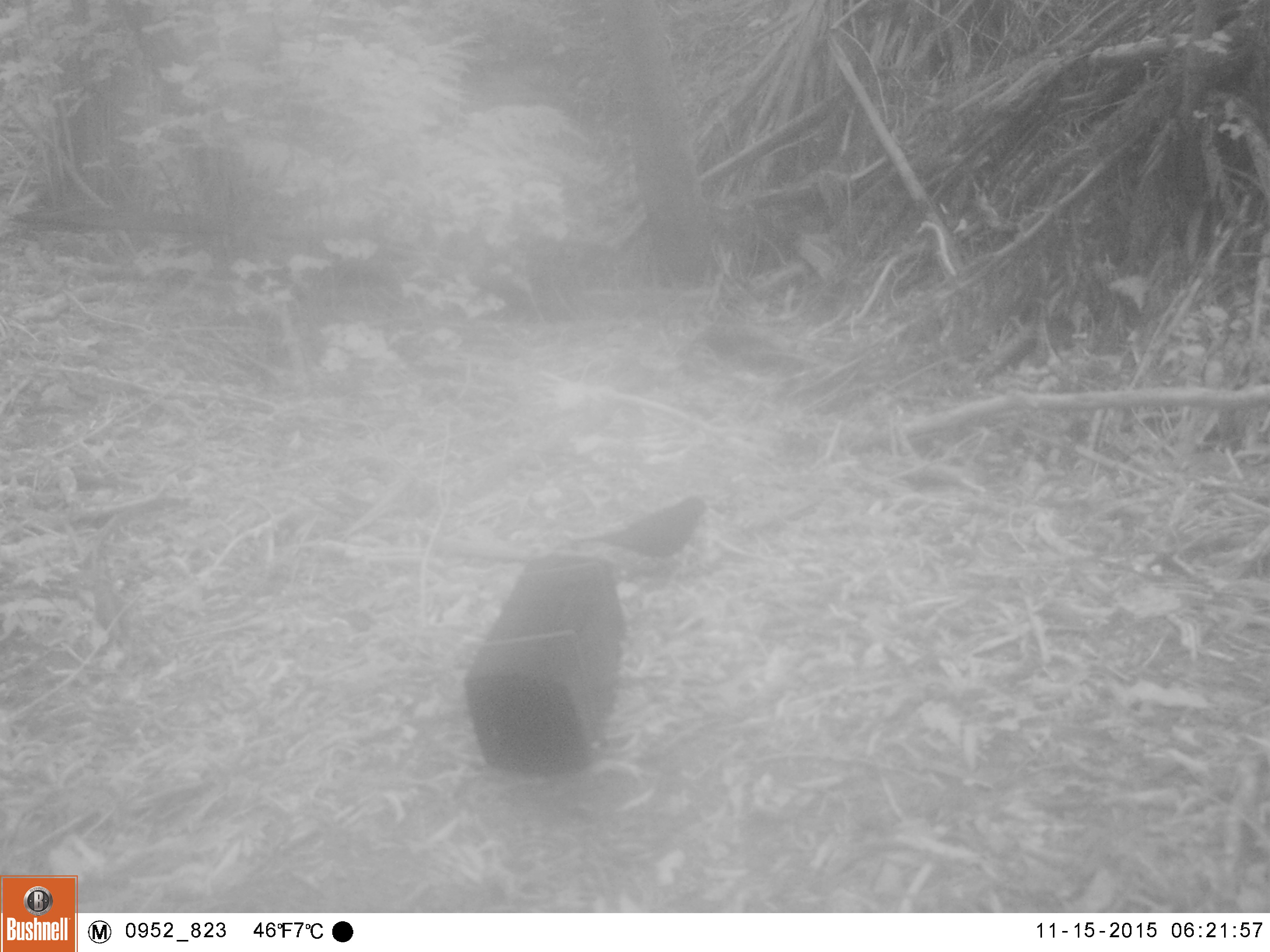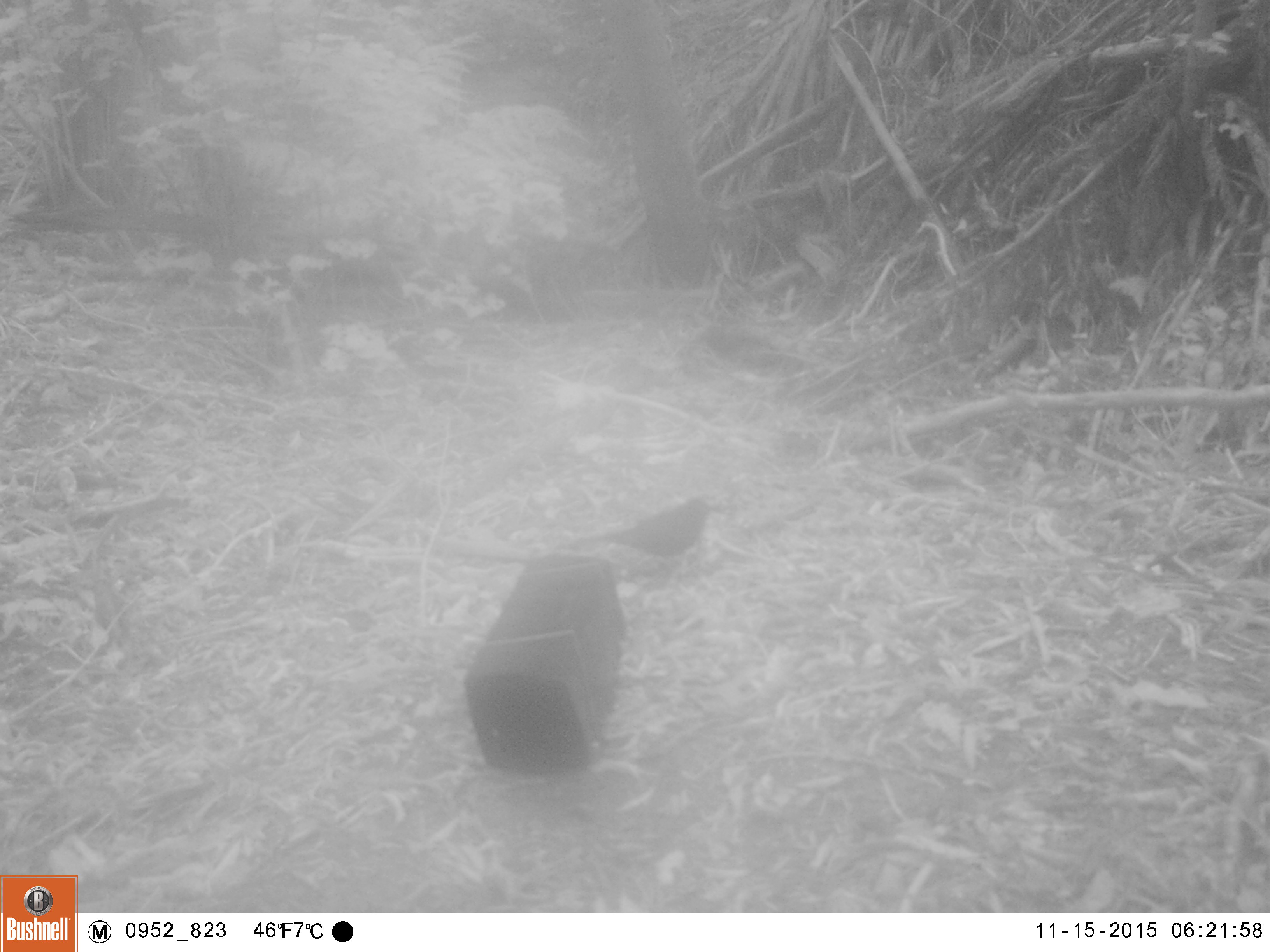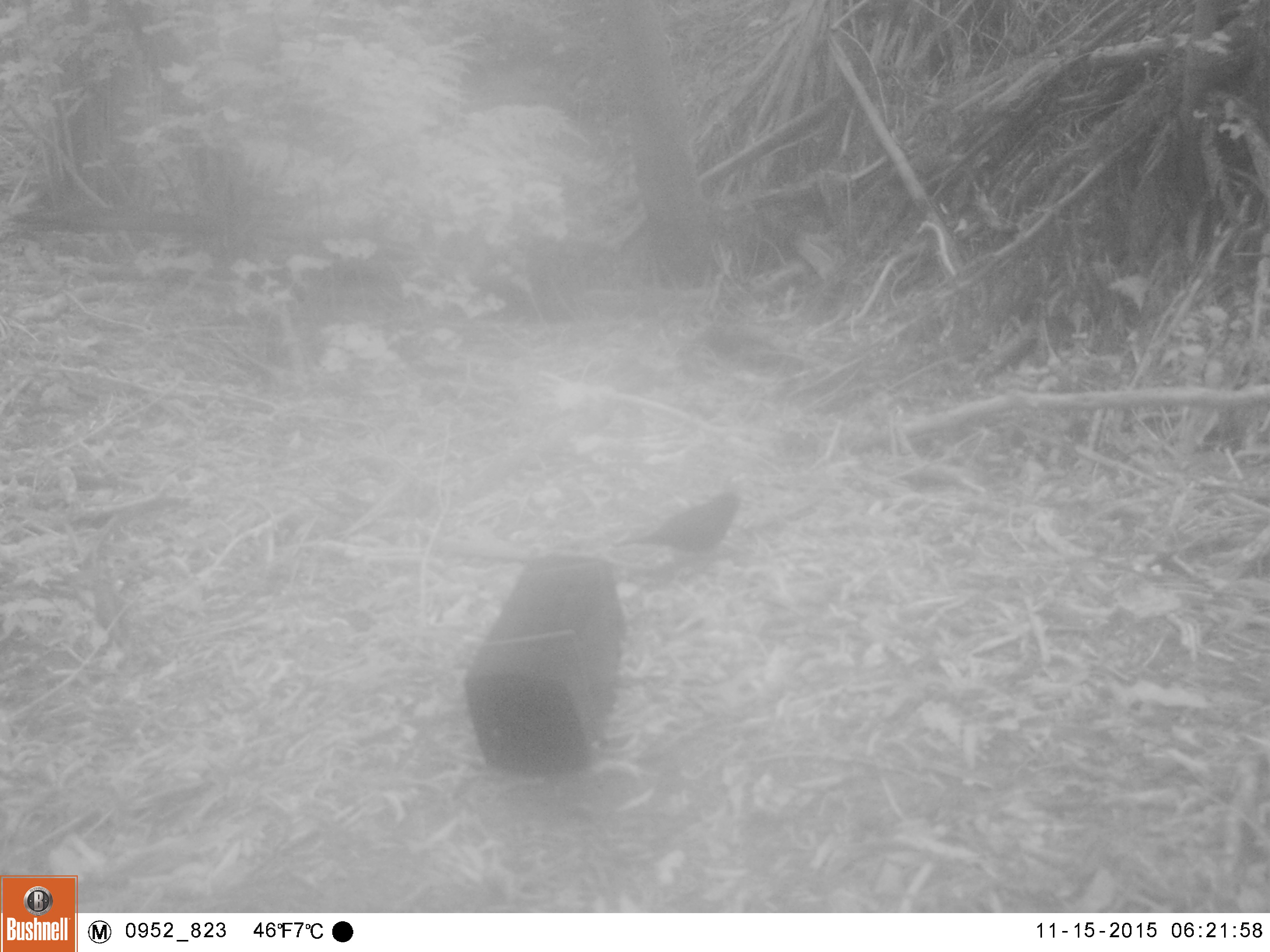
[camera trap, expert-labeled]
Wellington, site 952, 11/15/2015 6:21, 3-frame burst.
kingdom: Animalia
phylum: Chordata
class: Aves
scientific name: Aves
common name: bird